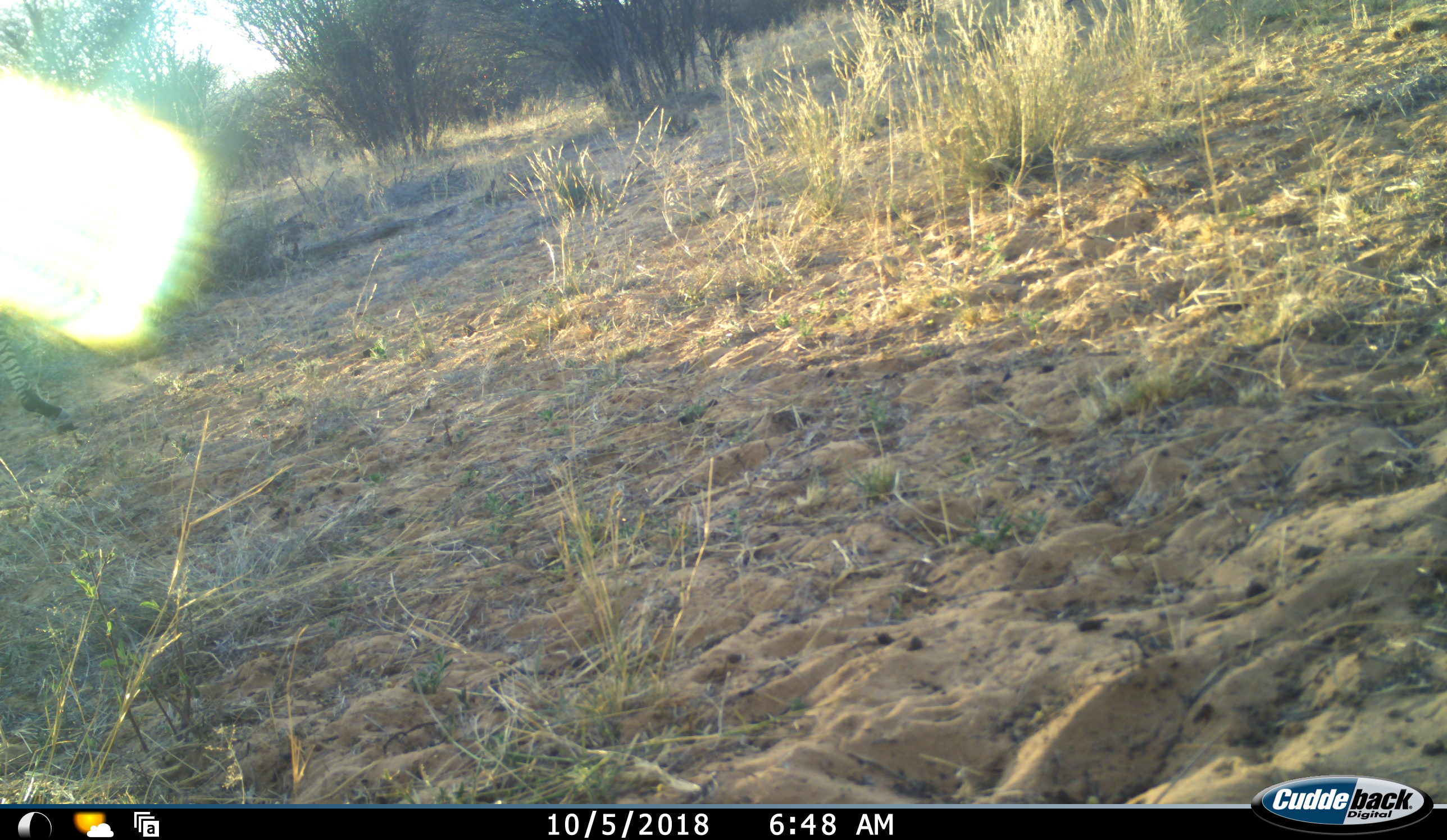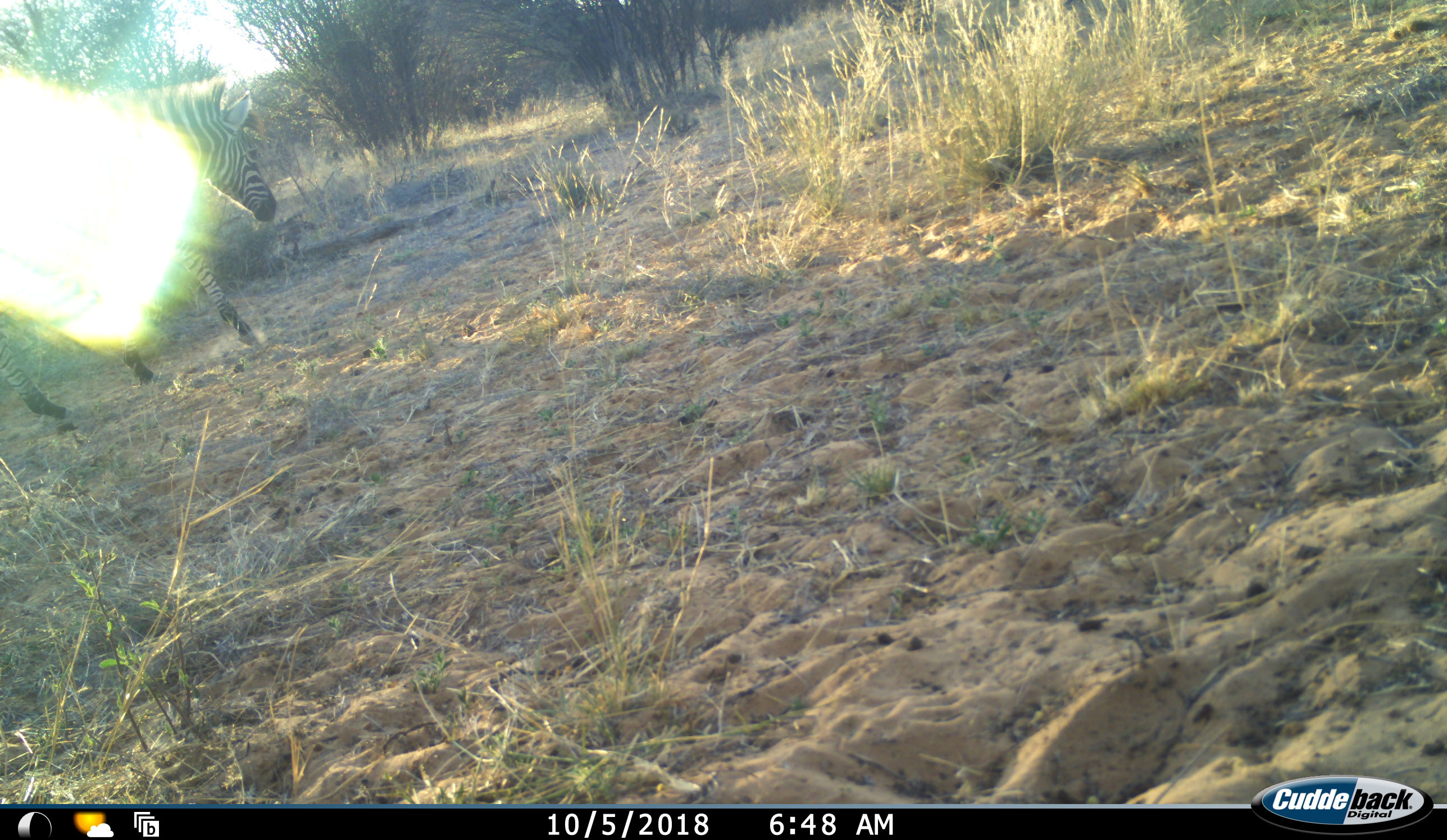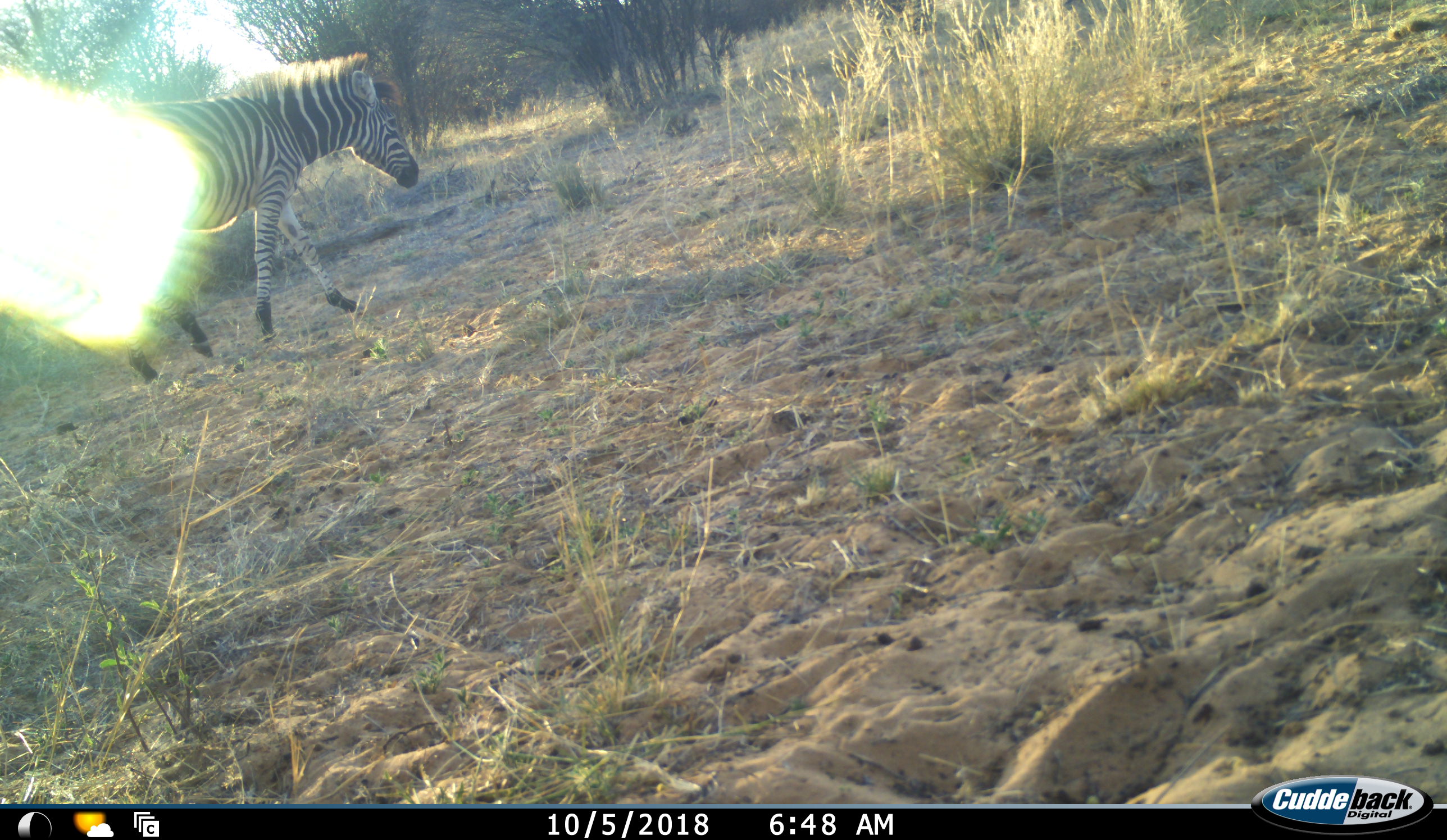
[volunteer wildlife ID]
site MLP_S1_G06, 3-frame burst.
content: unidentified animal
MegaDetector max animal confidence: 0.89